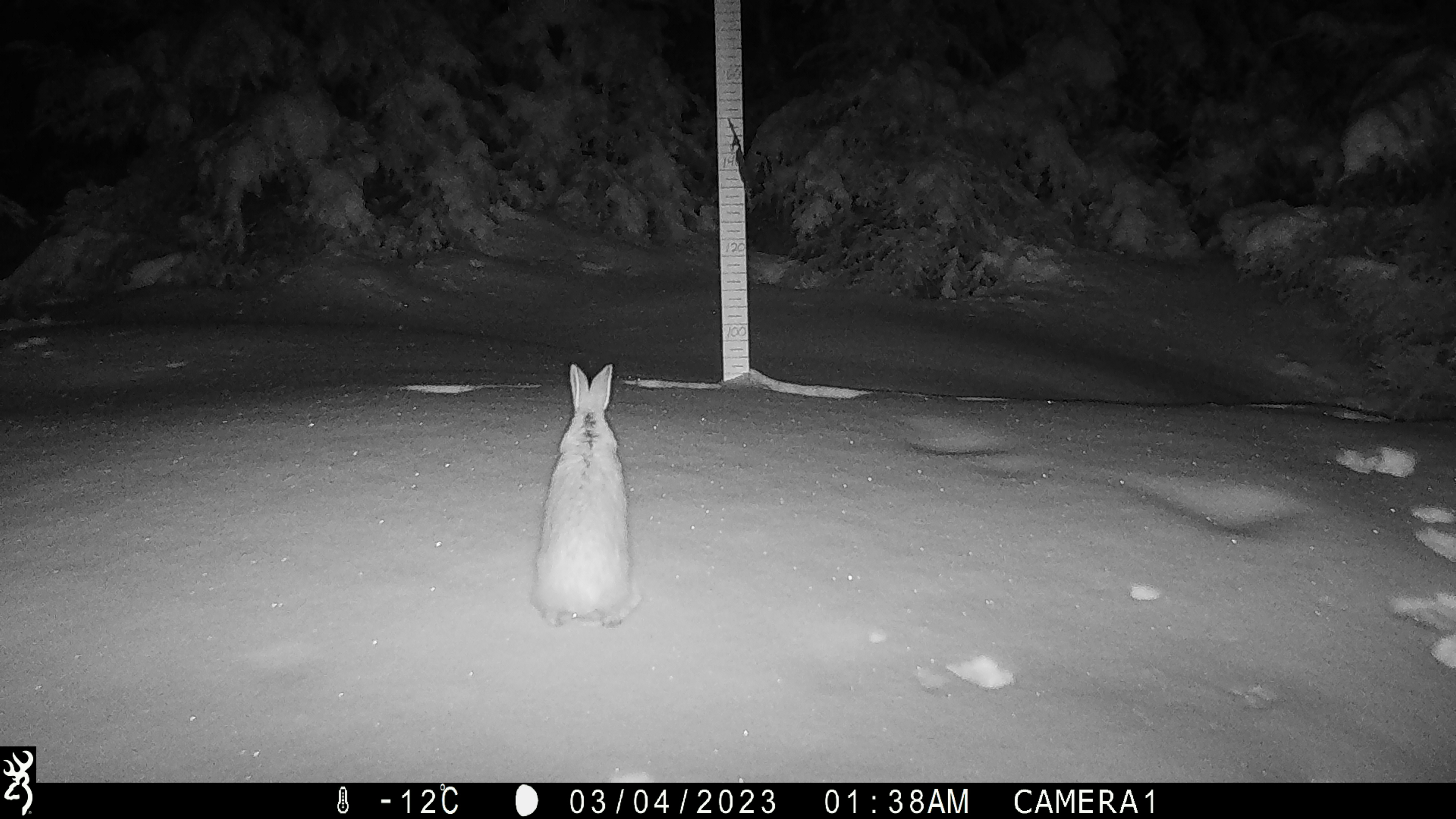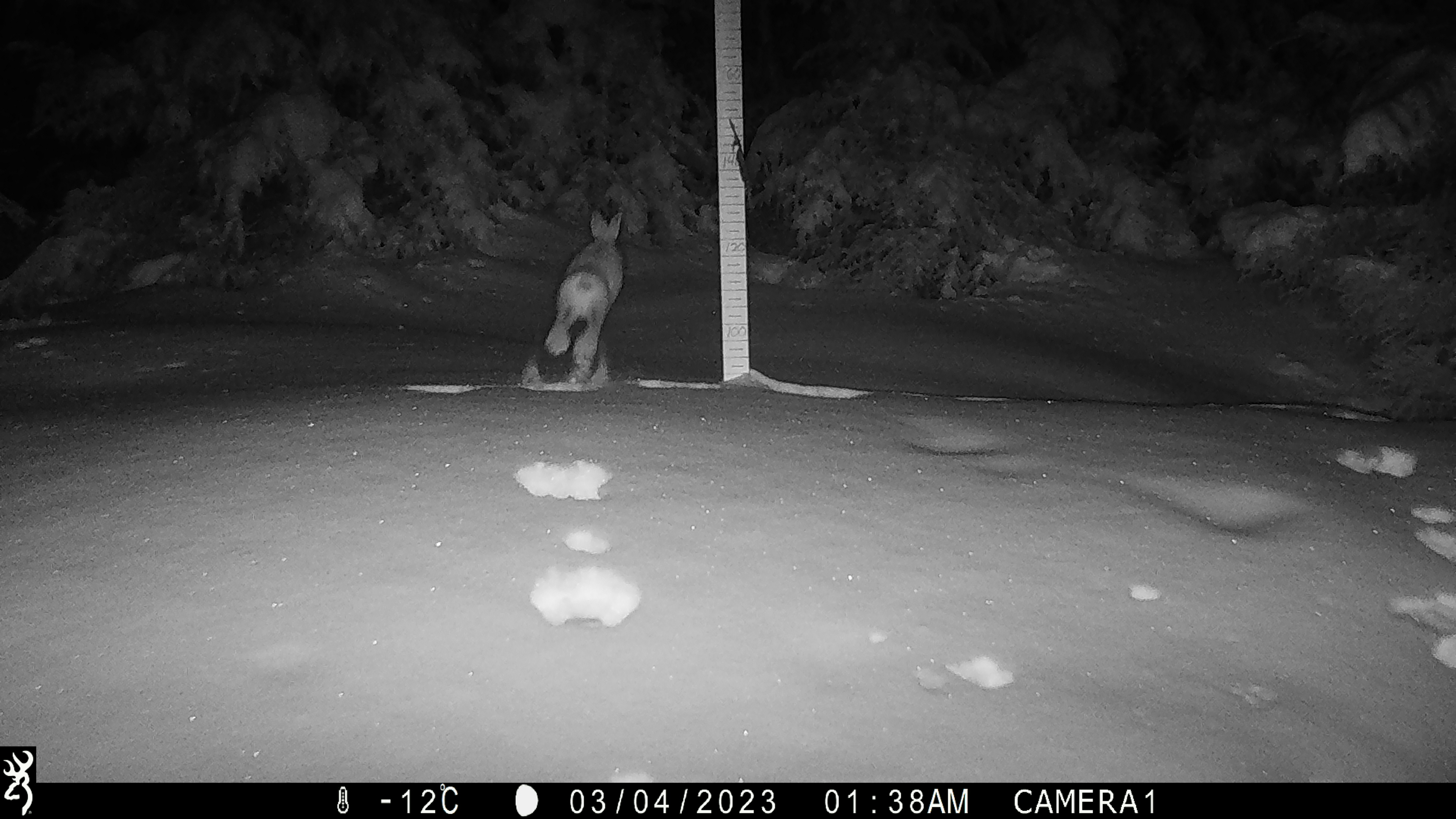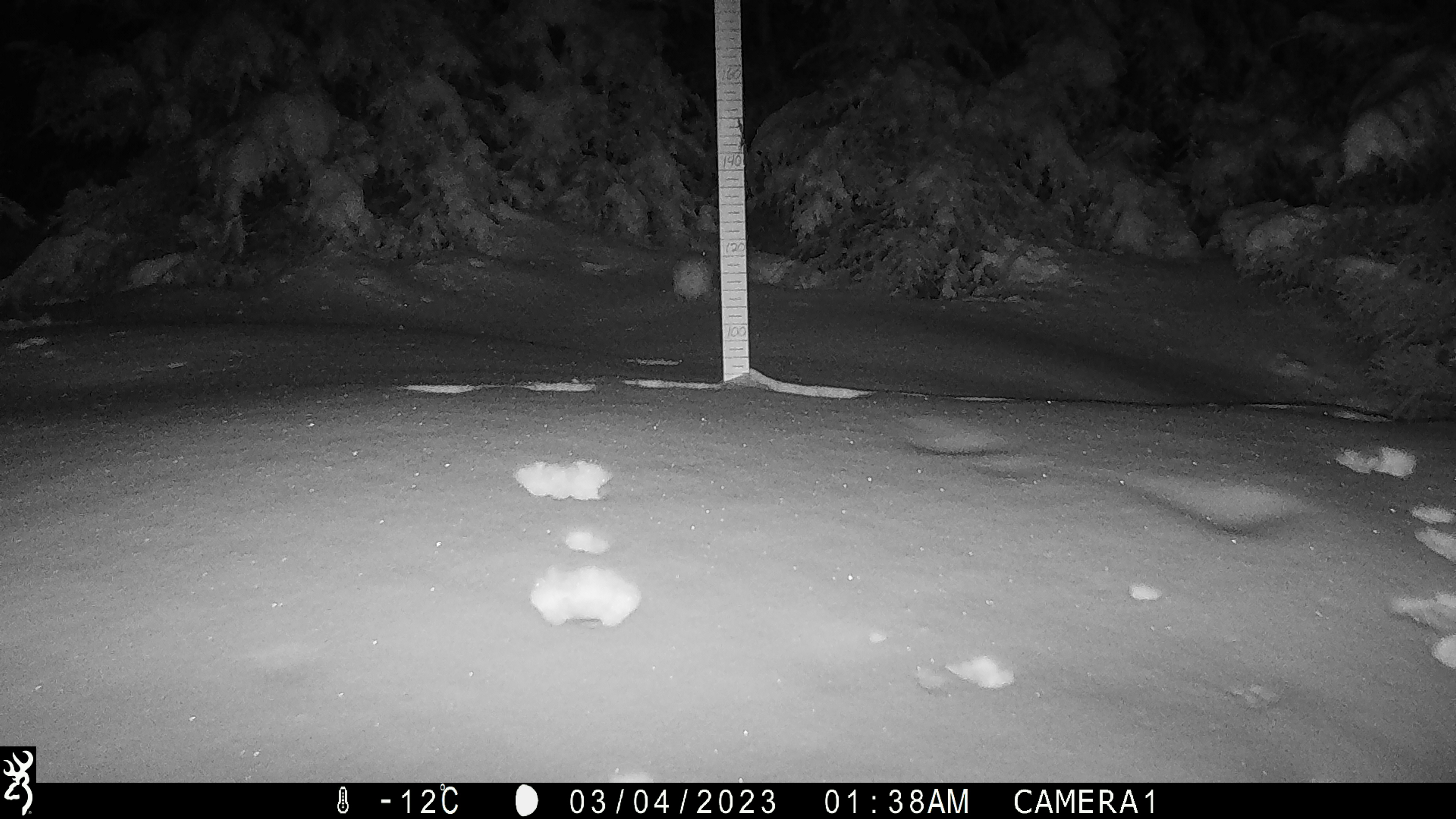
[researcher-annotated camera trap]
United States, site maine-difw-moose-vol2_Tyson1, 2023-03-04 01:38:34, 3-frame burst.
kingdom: Animalia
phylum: Chordata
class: Mammalia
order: Lagomorpha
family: Leporidae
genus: Lepus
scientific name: Lepus americanus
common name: snowshoe hare